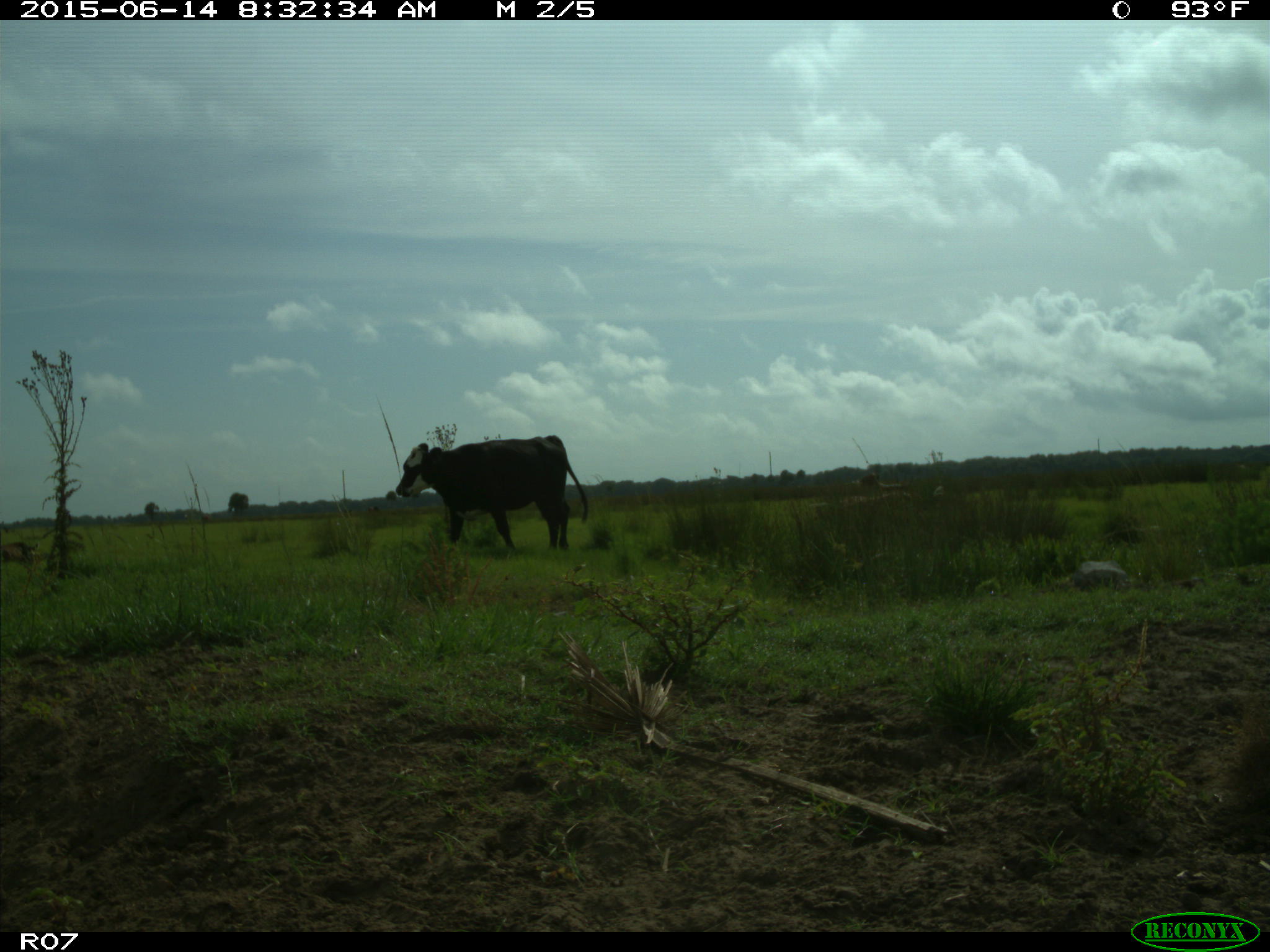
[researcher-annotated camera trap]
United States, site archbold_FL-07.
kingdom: Animalia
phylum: Chordata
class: Mammalia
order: Artiodactyla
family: Bovidae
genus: Bos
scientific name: Bos taurus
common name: domestic cow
Bos taurus (domestic cow).